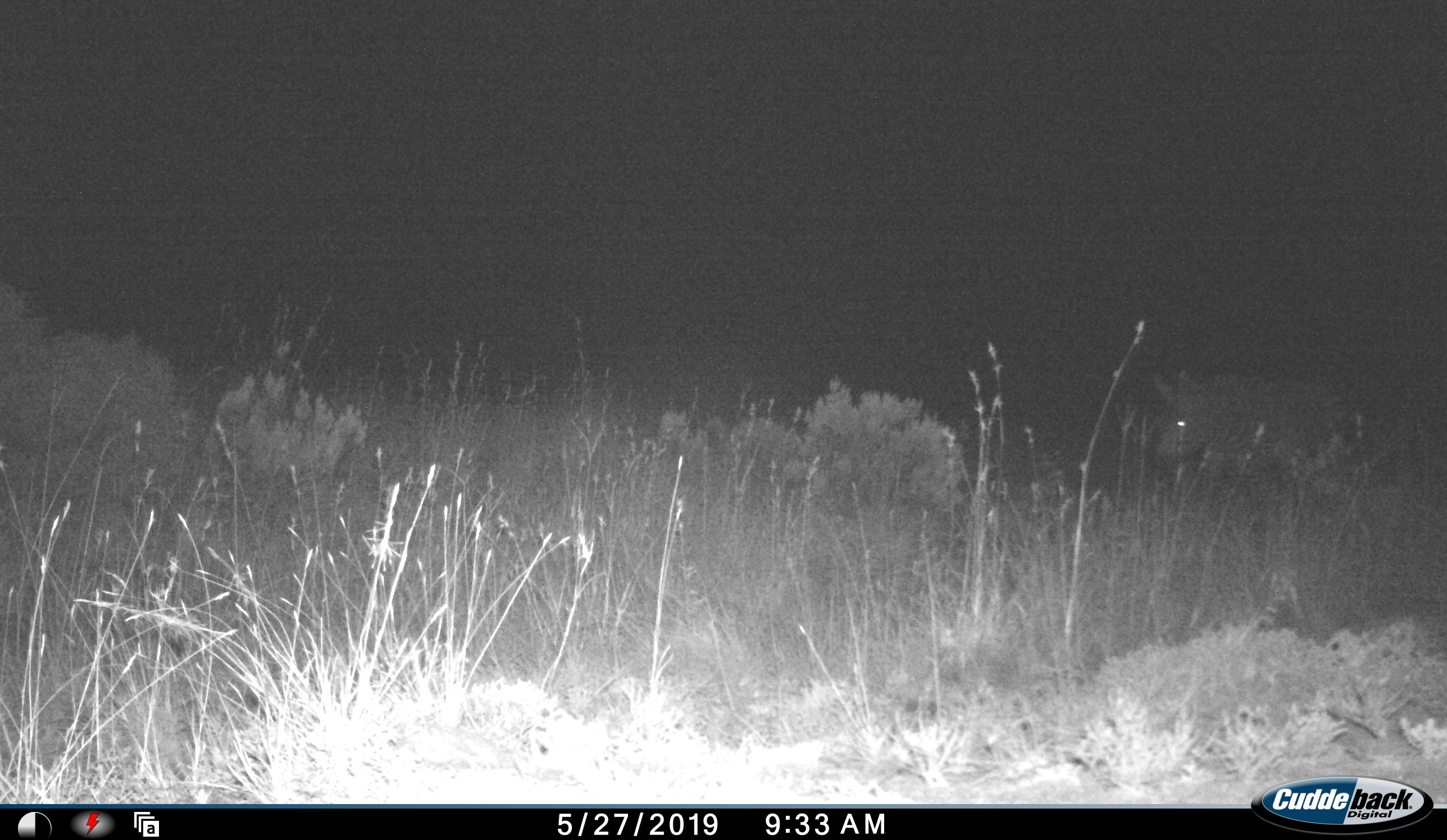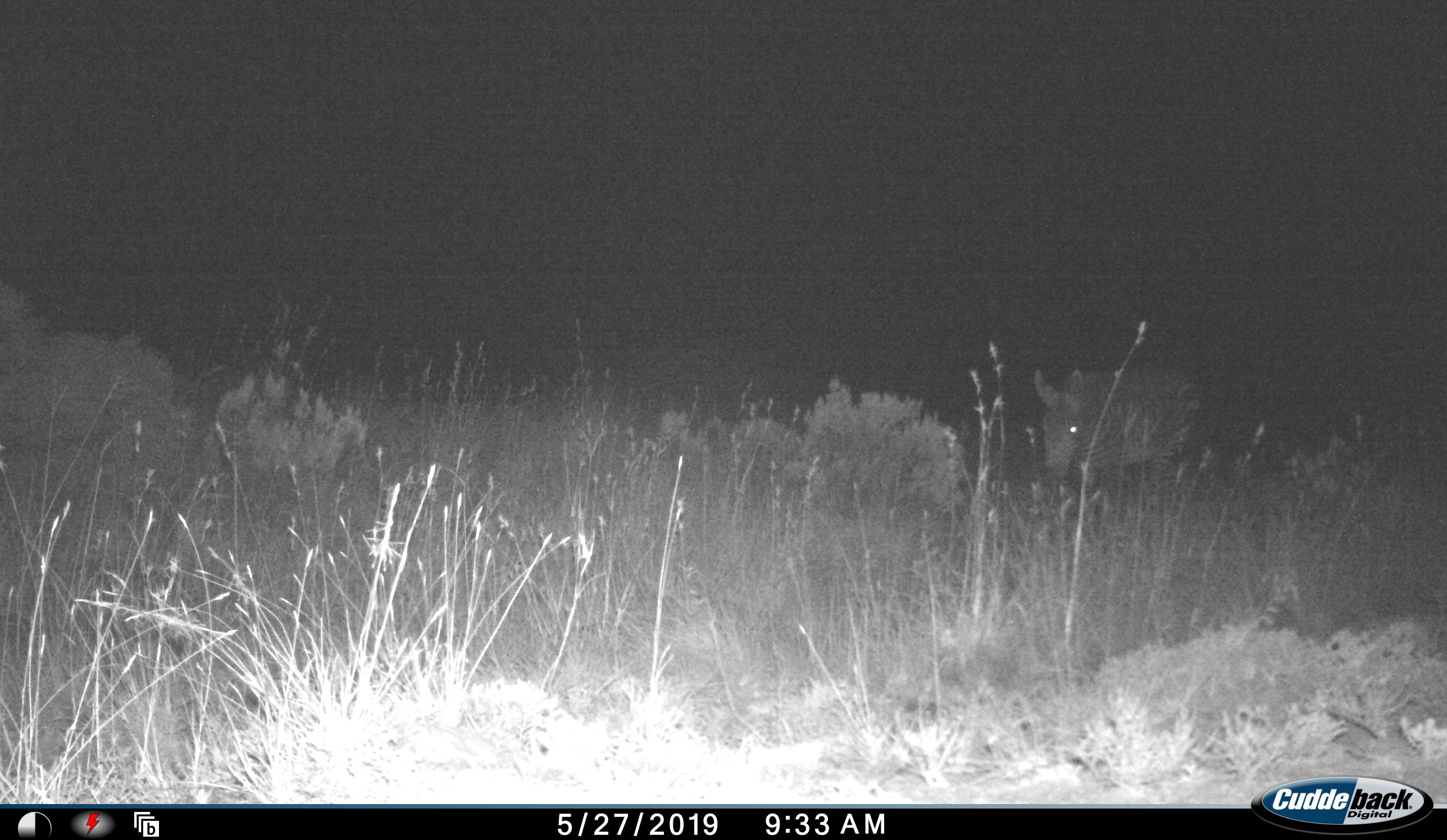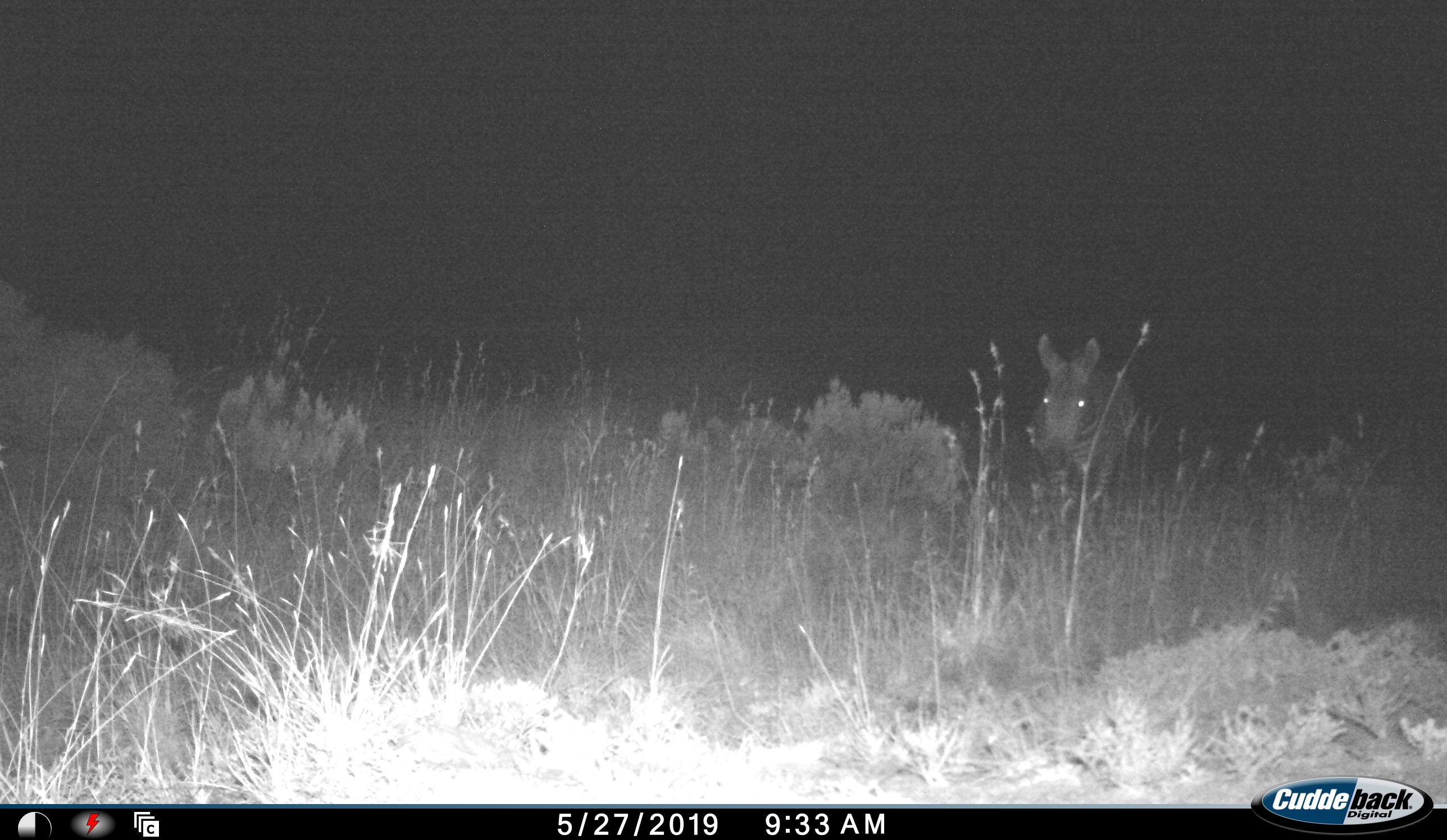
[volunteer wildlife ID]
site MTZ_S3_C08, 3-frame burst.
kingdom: Animalia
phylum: Chordata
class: Mammalia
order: Perissodactyla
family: Equidae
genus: Equus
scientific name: Equus zebra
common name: mountain zebra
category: zebramountain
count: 1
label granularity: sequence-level